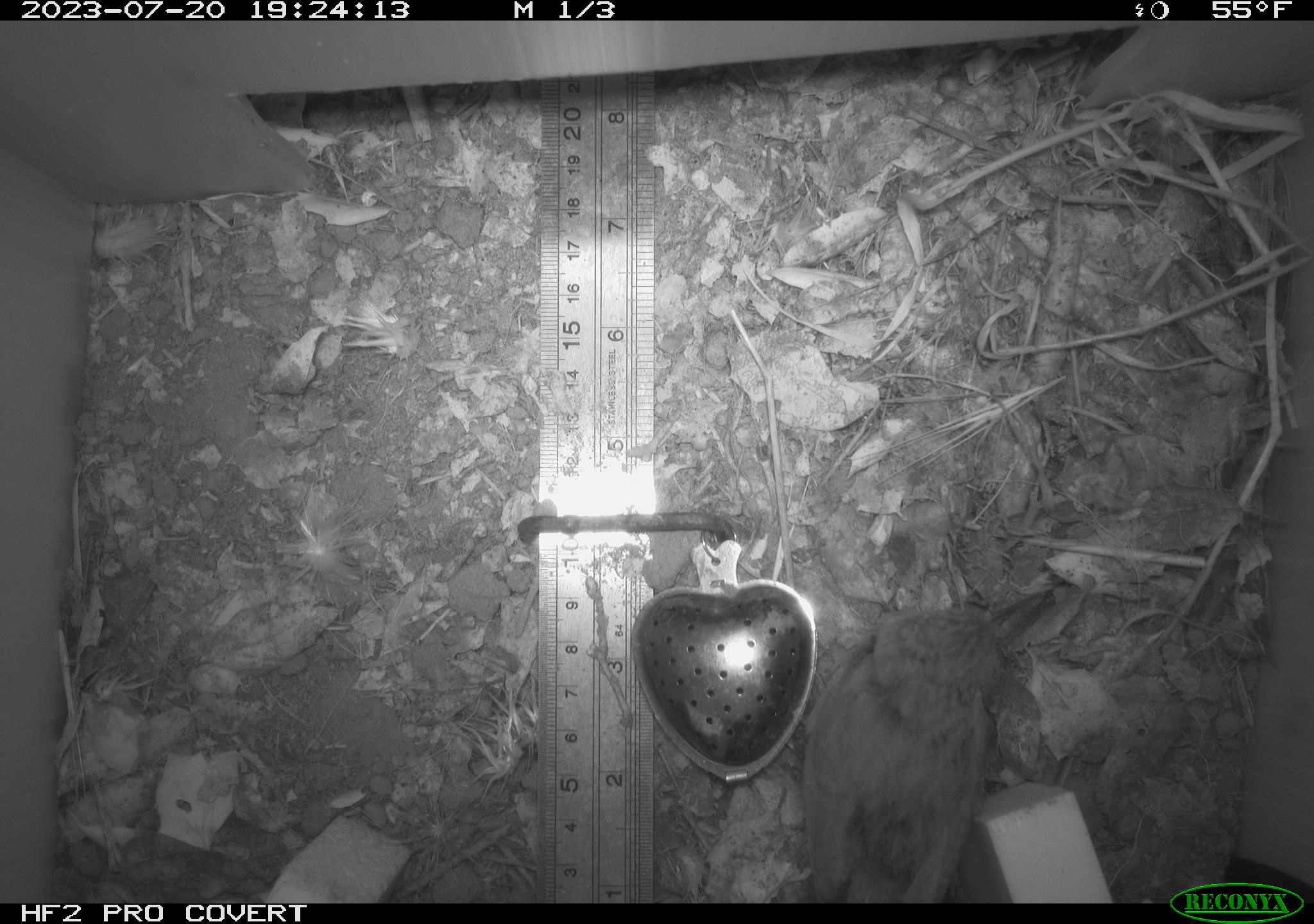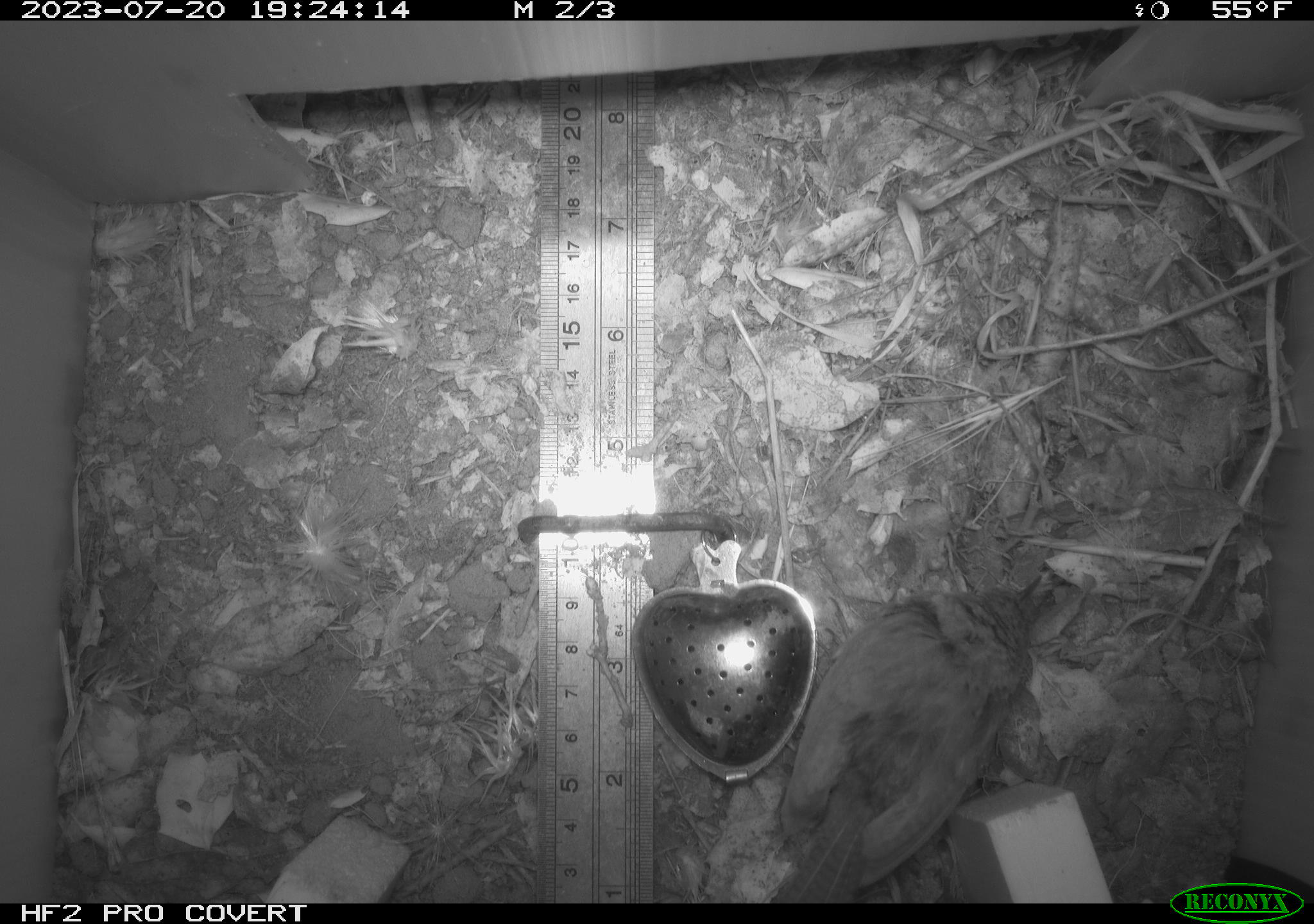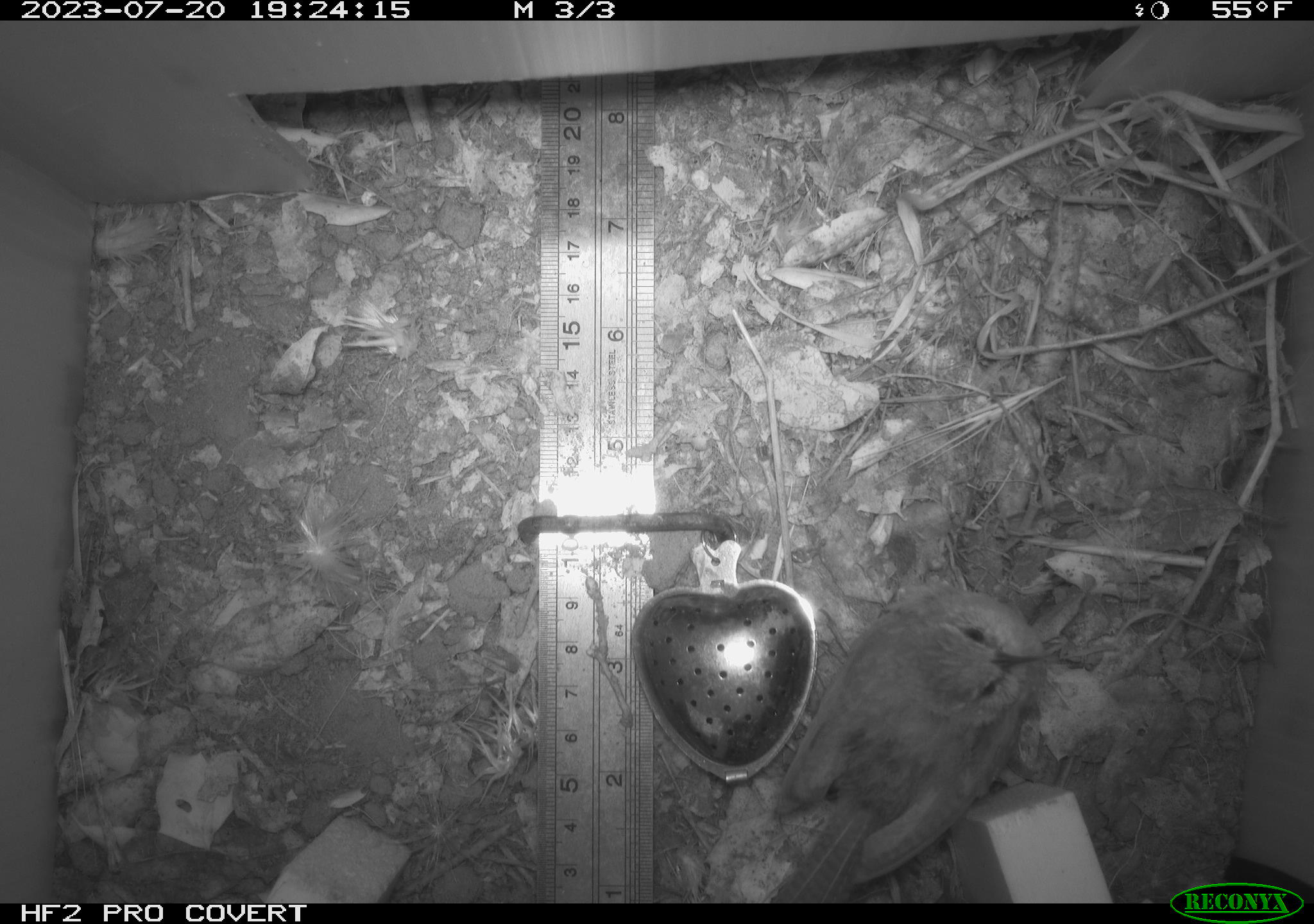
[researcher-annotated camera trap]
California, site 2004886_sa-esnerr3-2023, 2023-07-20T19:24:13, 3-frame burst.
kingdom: Animalia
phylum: Chordata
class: Aves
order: Passeriformes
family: Troglodytidae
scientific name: Troglodytidae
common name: wren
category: troglodytidae family